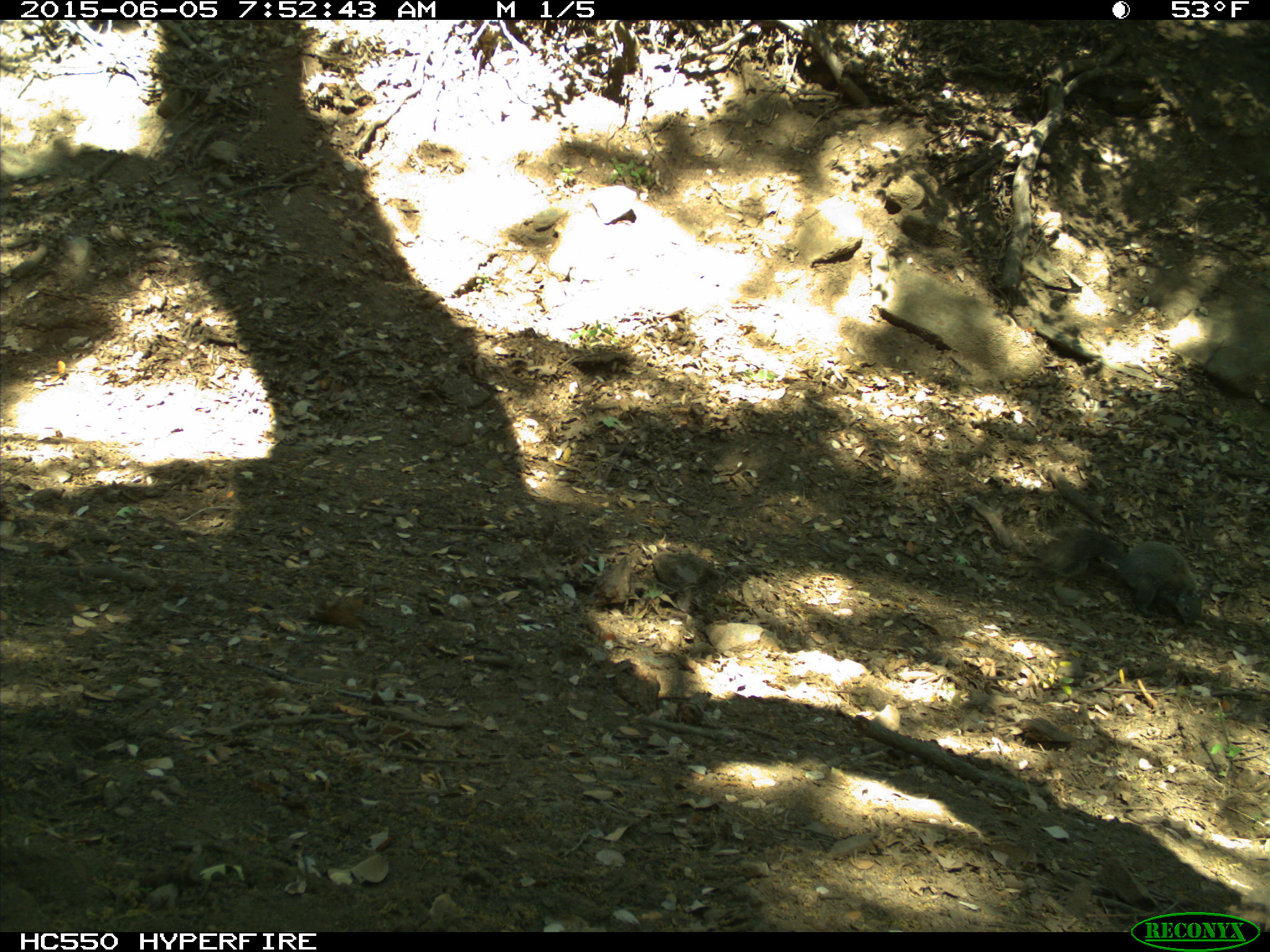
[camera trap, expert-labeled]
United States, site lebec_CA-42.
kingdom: Animalia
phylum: Chordata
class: Mammalia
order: Rodentia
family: Sciuridae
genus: Sciurus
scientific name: Sciurus carolinensis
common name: eastern gray squirrel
Sciurus carolinensis (eastern gray squirrel).